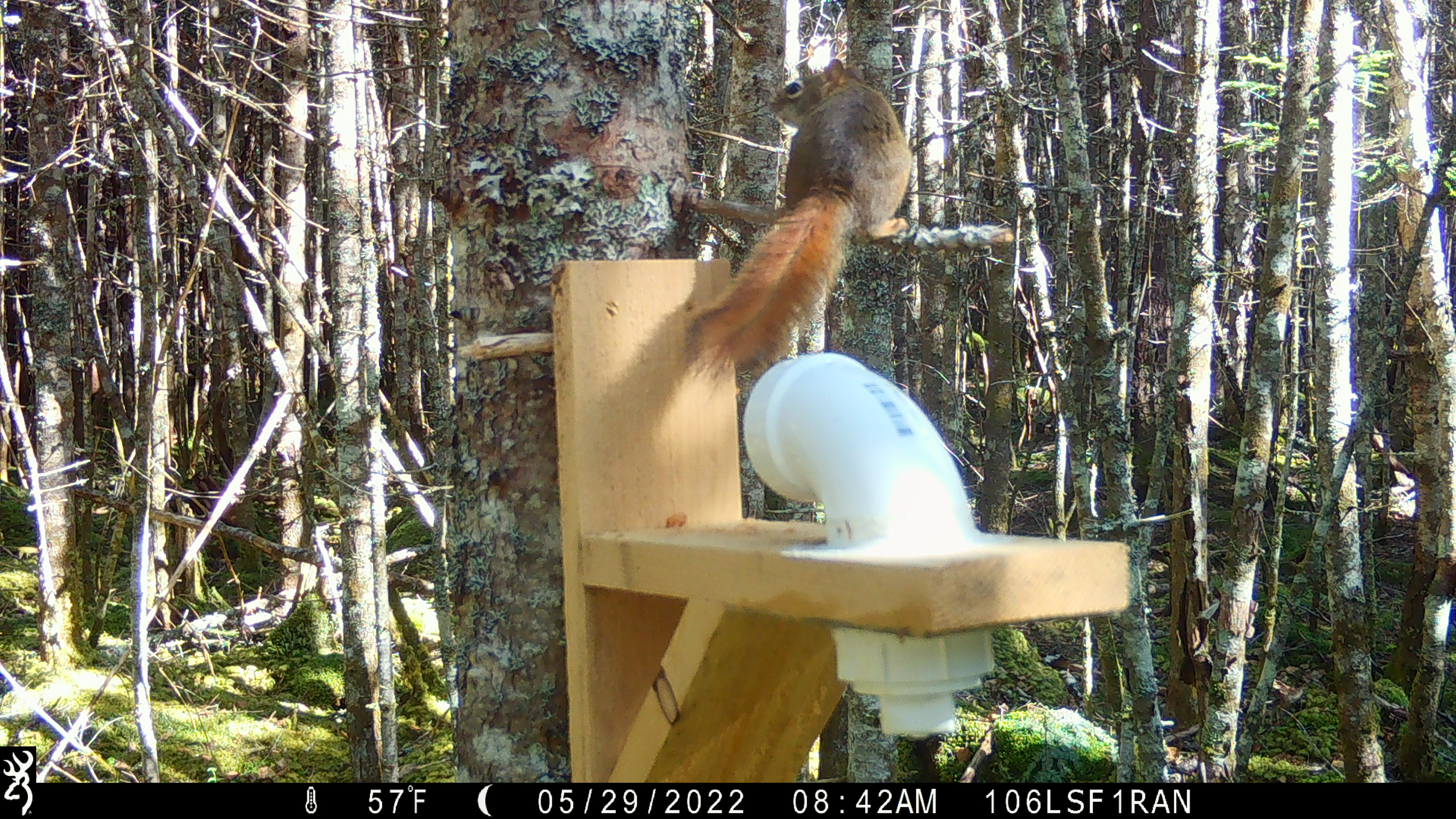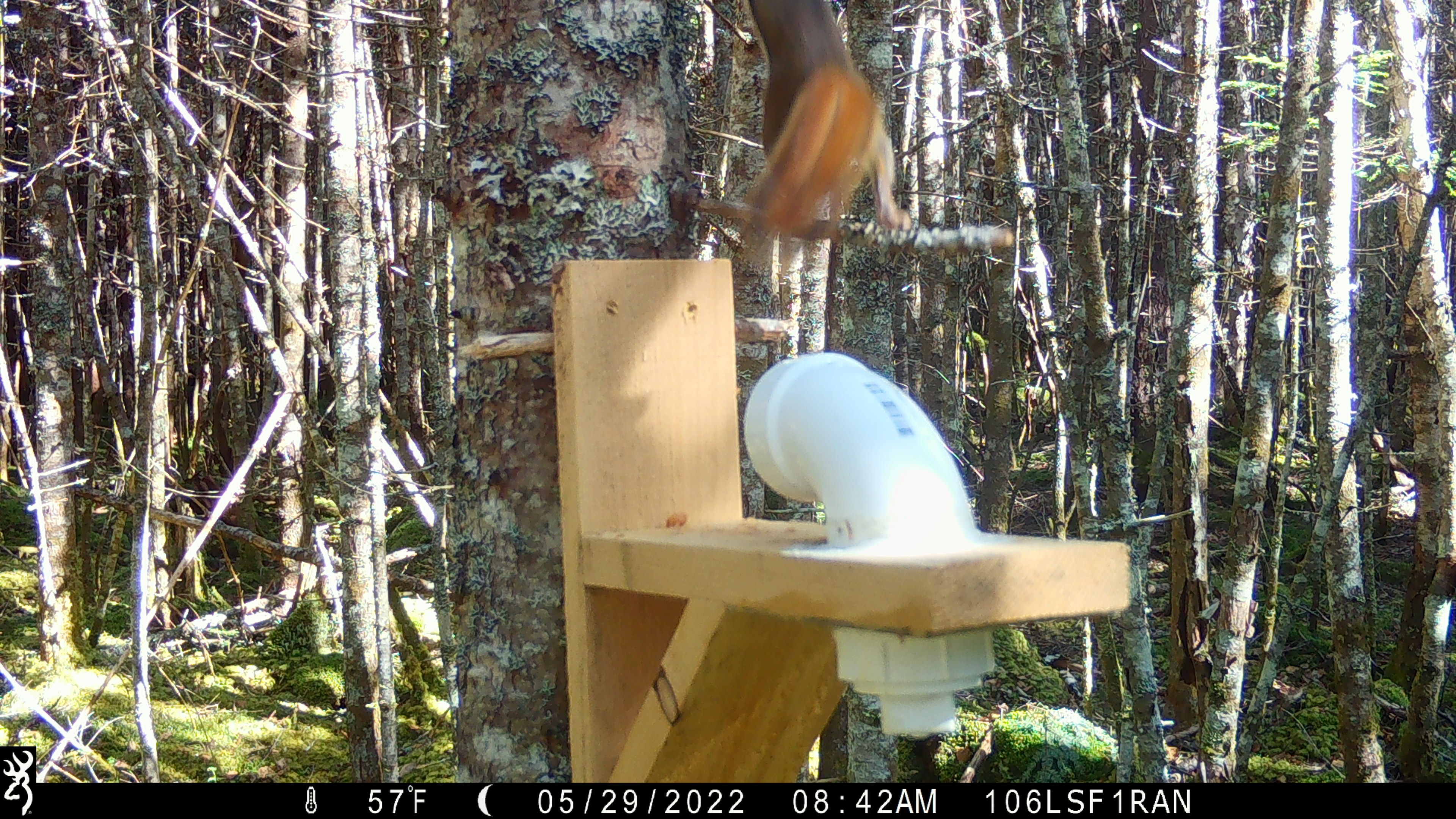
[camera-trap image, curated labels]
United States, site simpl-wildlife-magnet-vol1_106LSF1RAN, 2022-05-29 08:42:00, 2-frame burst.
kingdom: Animalia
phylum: Chordata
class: Mammalia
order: Rodentia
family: Sciuridae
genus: Tamiasciurus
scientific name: Tamiasciurus hudsonicus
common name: red squirrel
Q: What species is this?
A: Red squirrel (Tamiasciurus hudsonicus).